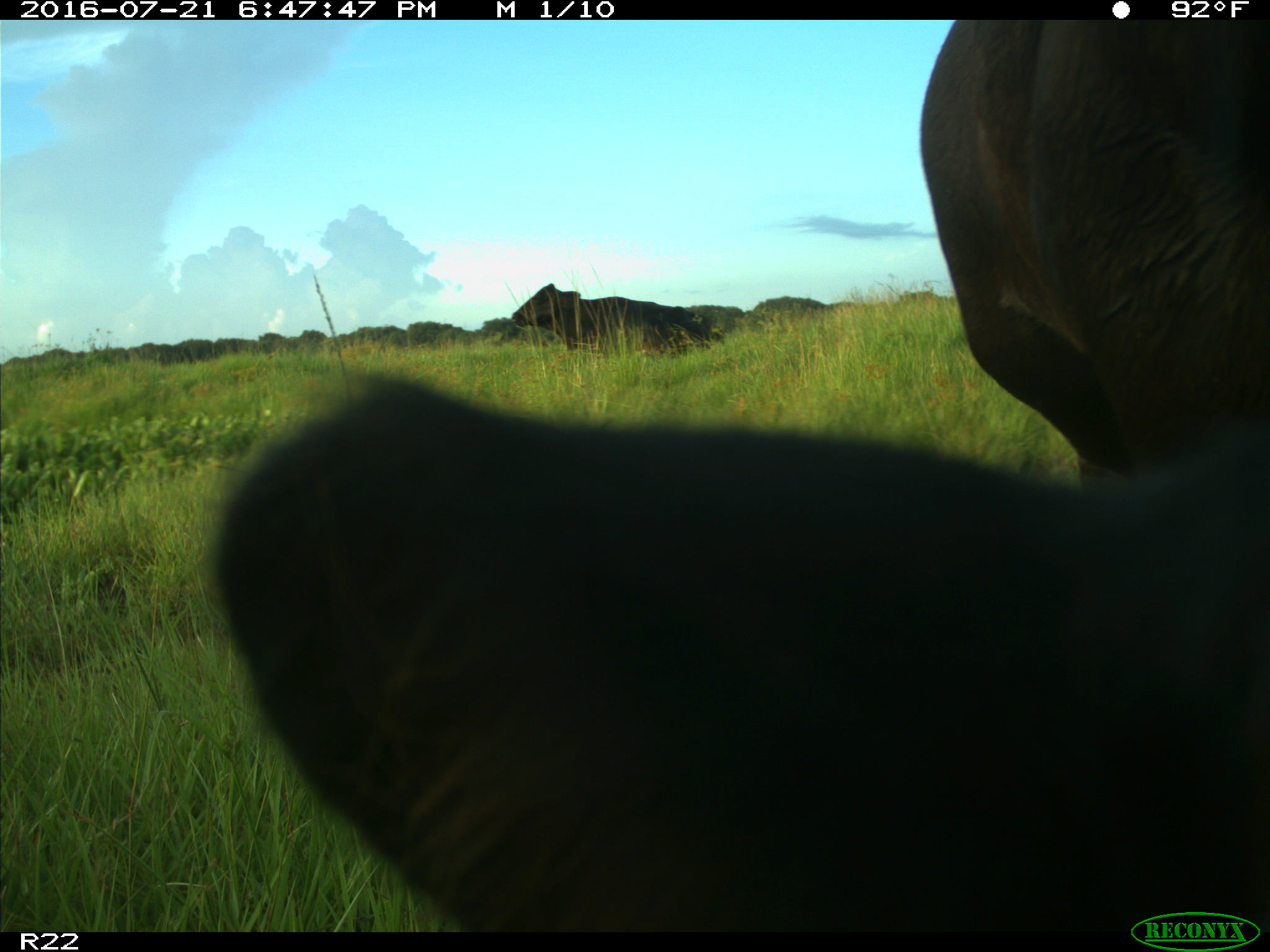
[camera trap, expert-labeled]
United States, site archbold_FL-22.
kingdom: Animalia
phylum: Chordata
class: Mammalia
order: Artiodactyla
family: Bovidae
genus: Bos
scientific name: Bos taurus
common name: domestic cow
Bos taurus (domestic cow).